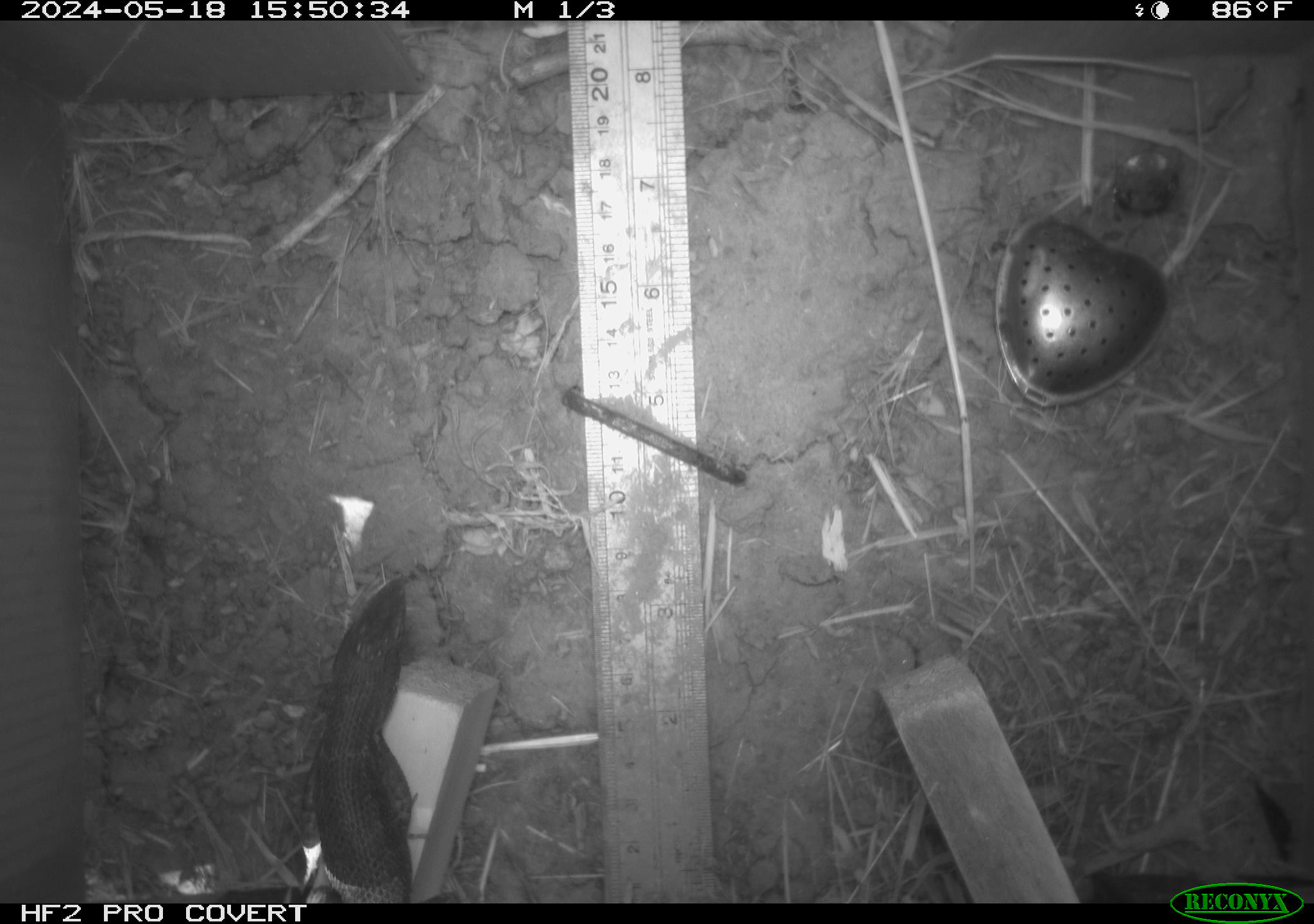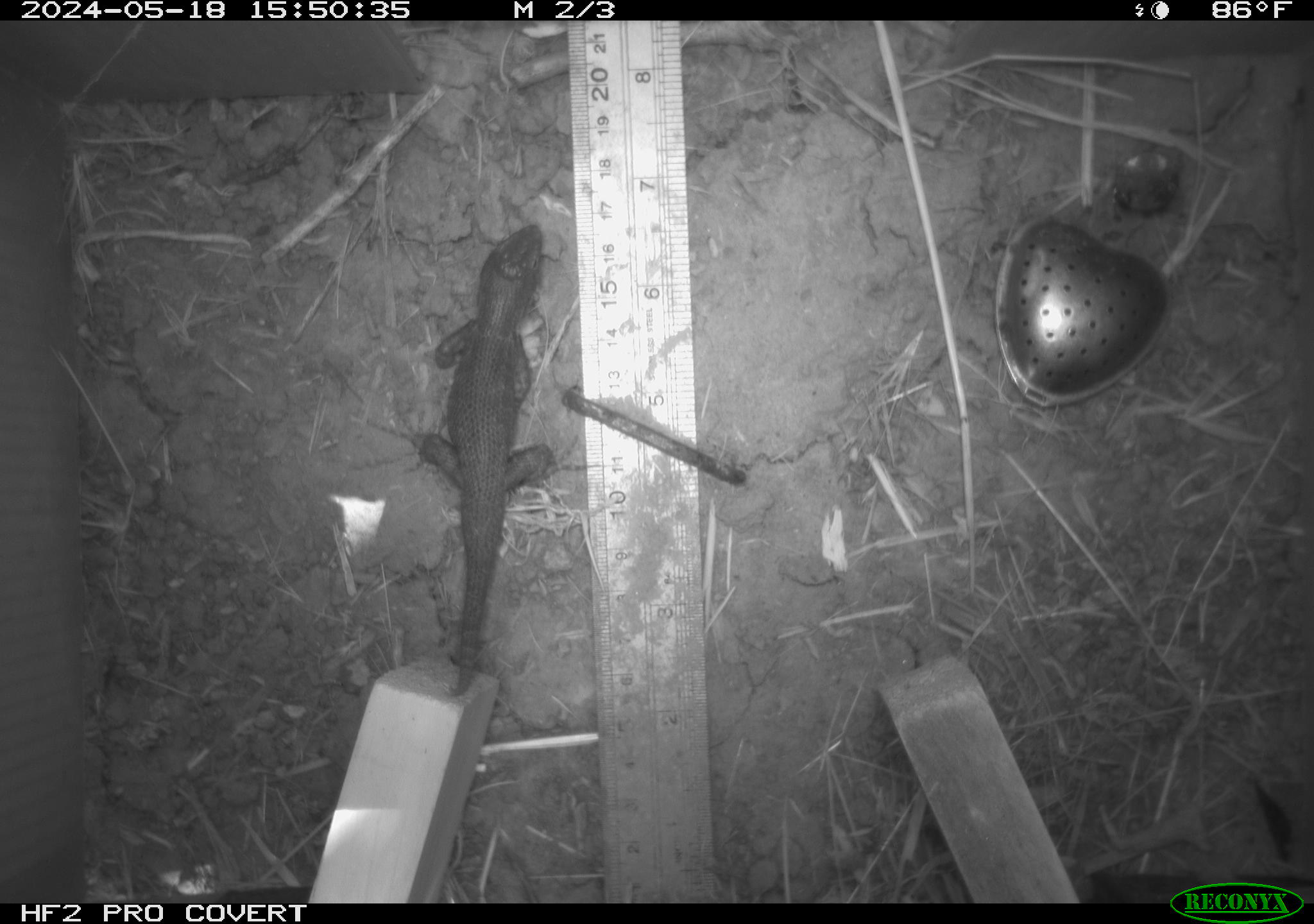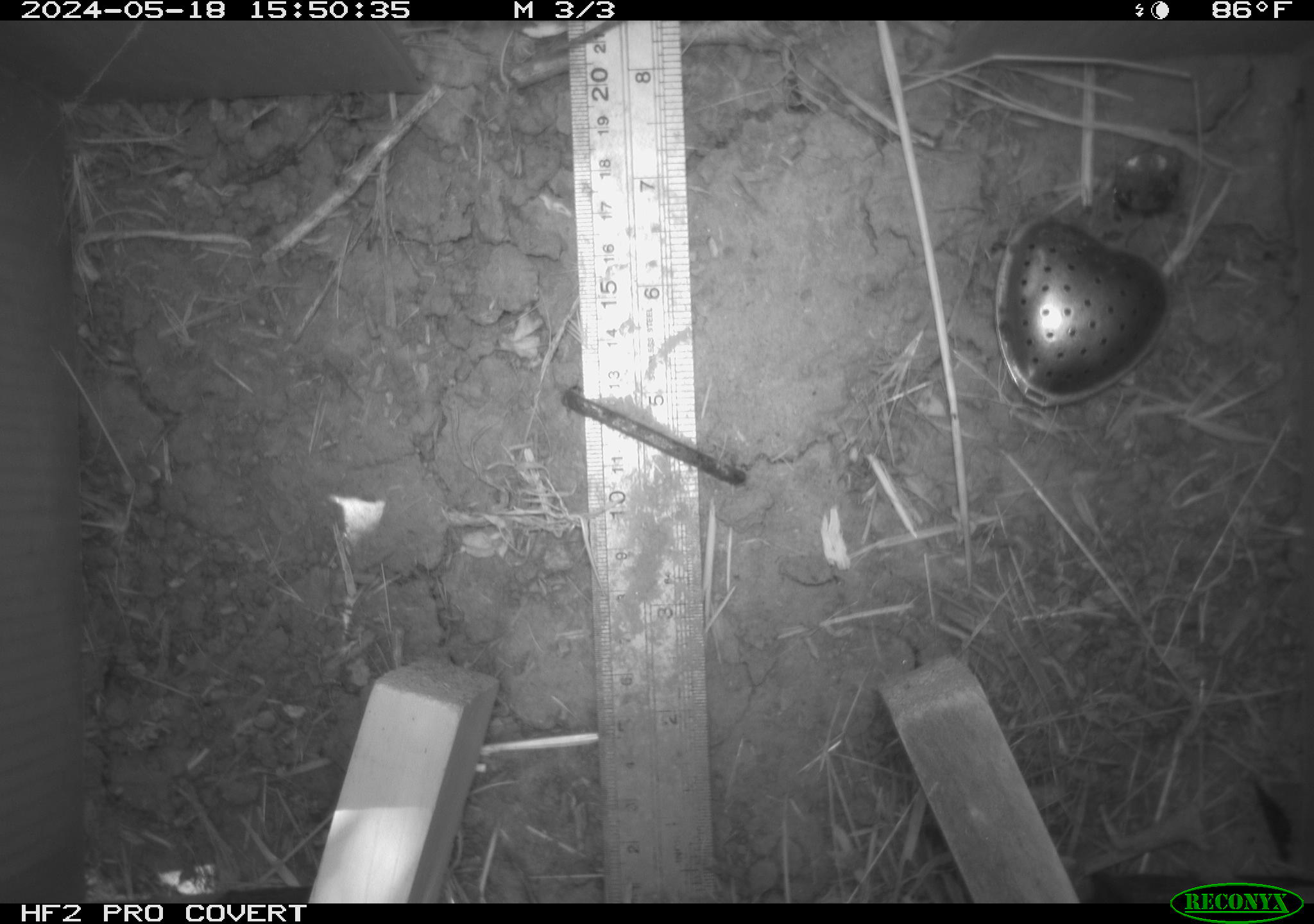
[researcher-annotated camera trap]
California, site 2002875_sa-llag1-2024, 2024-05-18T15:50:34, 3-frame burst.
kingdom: Animalia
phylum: Chordata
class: Reptilia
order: Squamata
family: Phrynosomatidae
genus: Sceloporus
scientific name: Sceloporus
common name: spiny lizards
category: sceloporus species